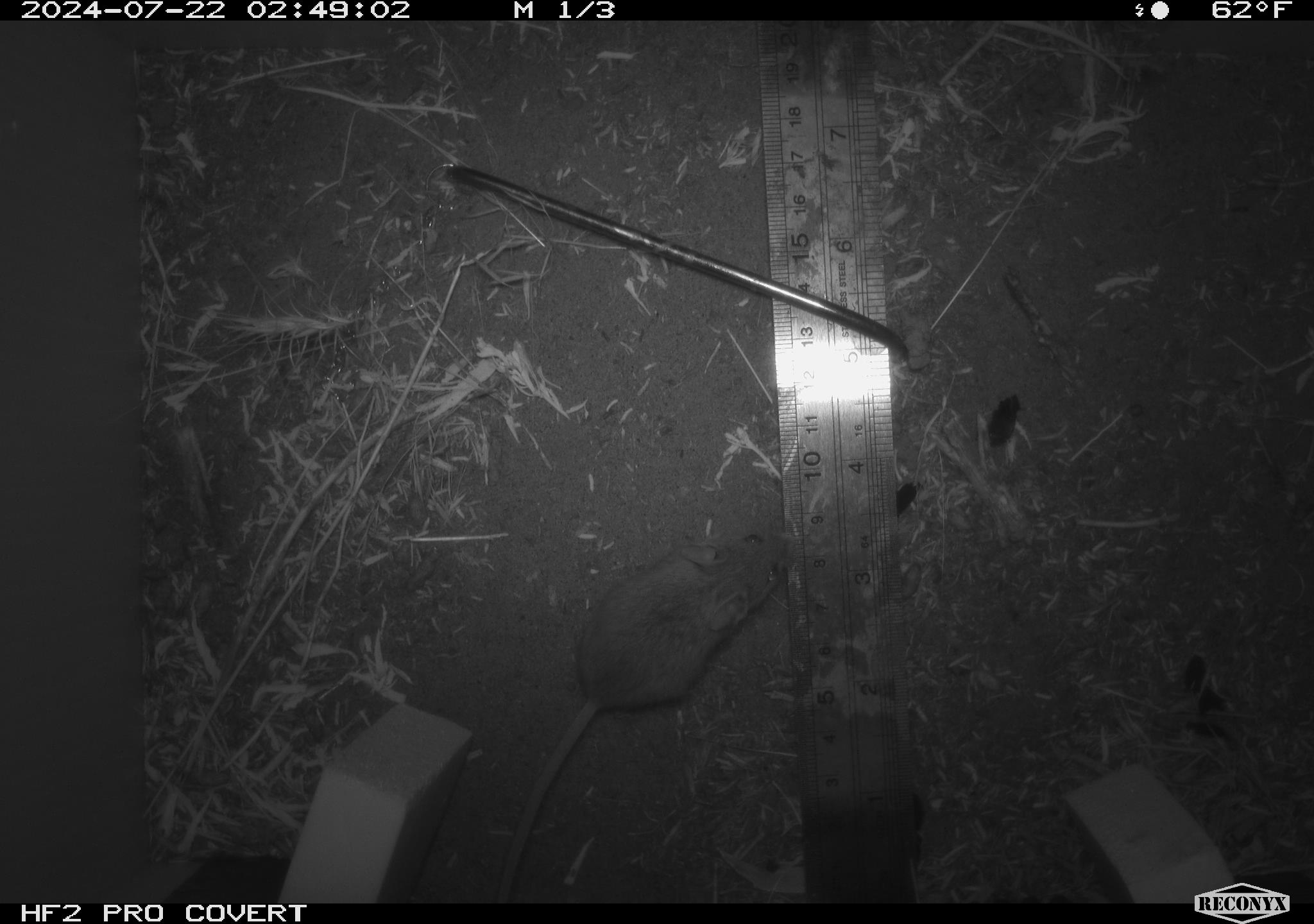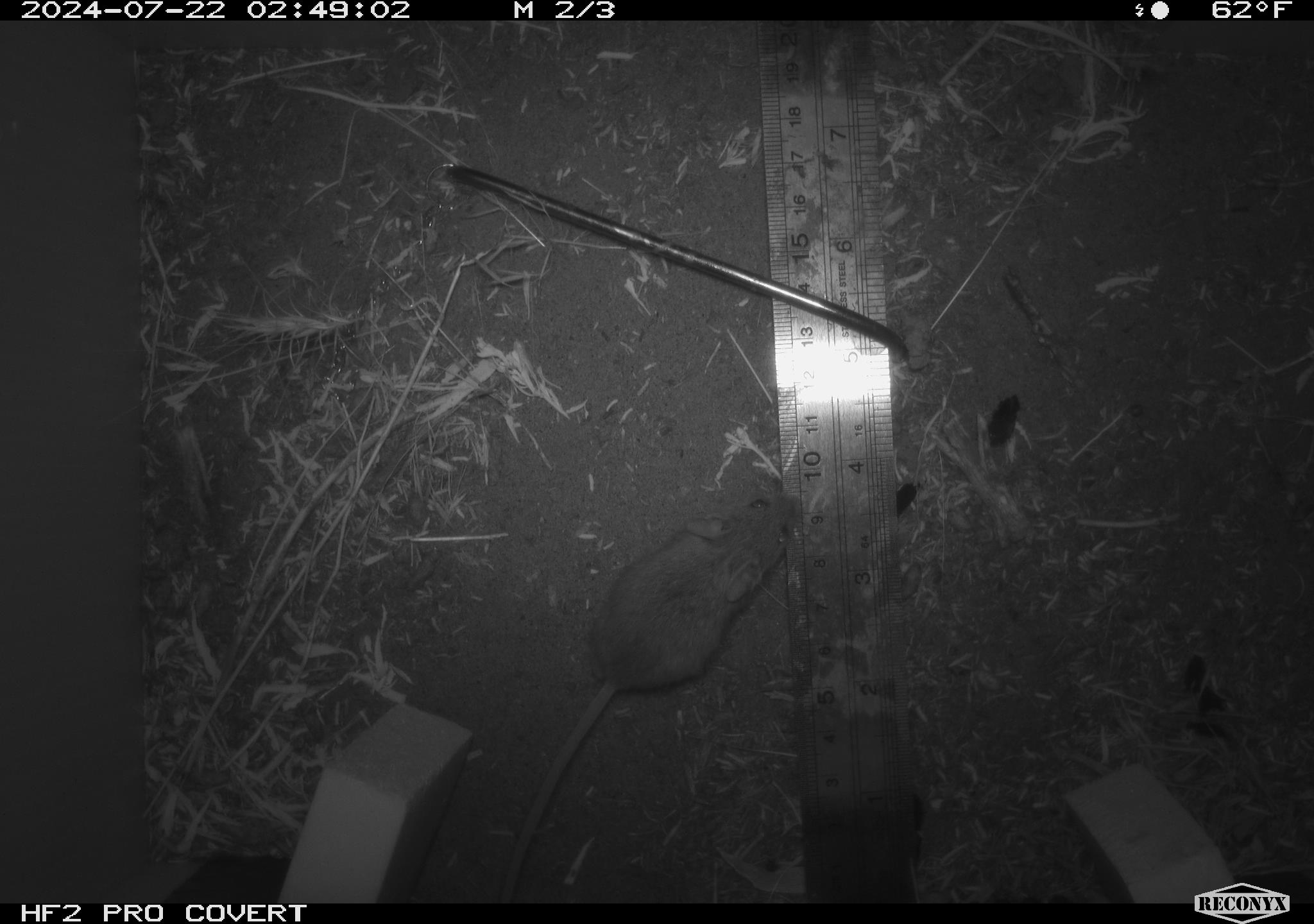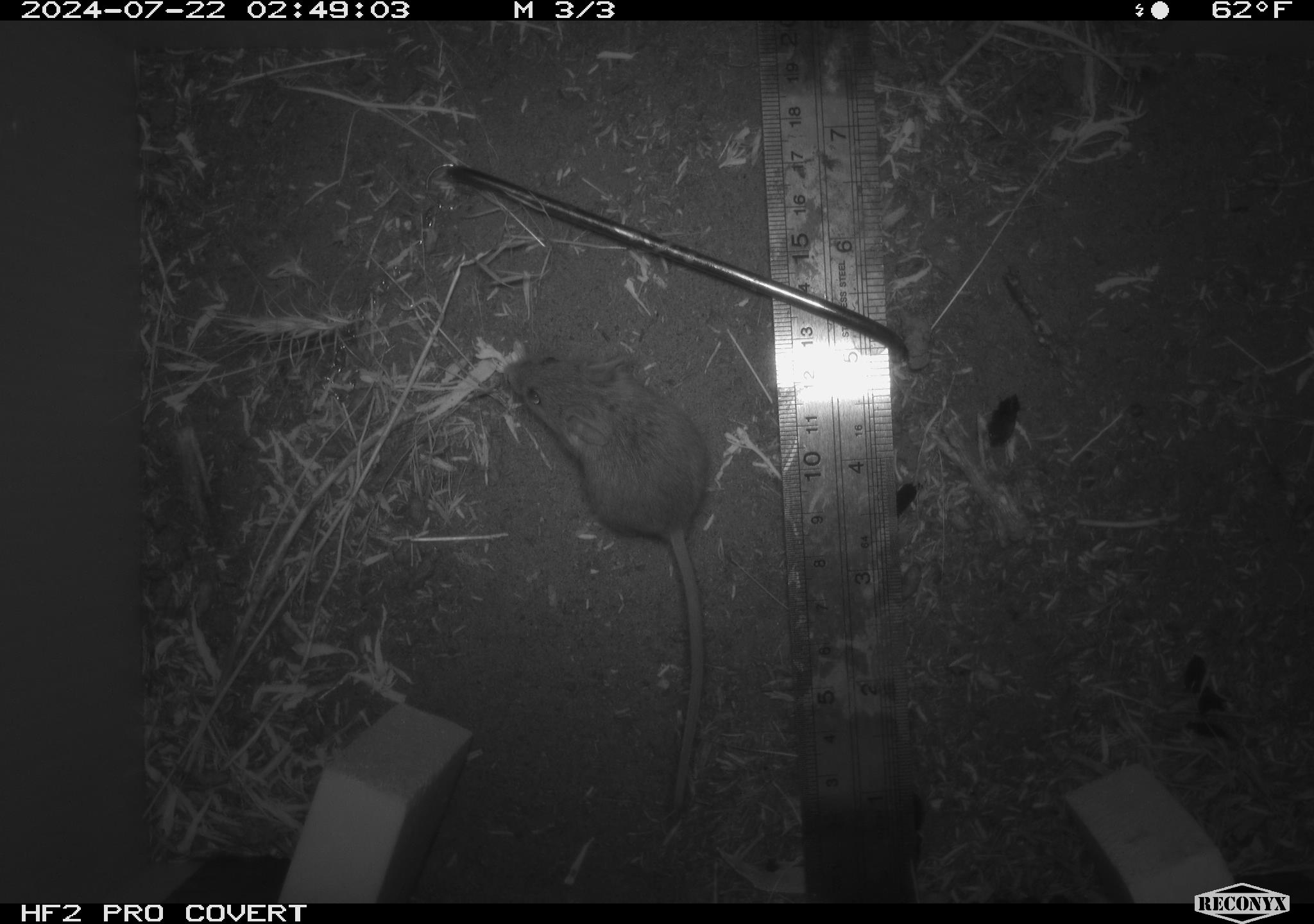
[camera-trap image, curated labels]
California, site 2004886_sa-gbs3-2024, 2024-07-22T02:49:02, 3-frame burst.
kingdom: Animalia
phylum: Chordata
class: Mammalia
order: Rodentia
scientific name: Rodentia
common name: mouse species